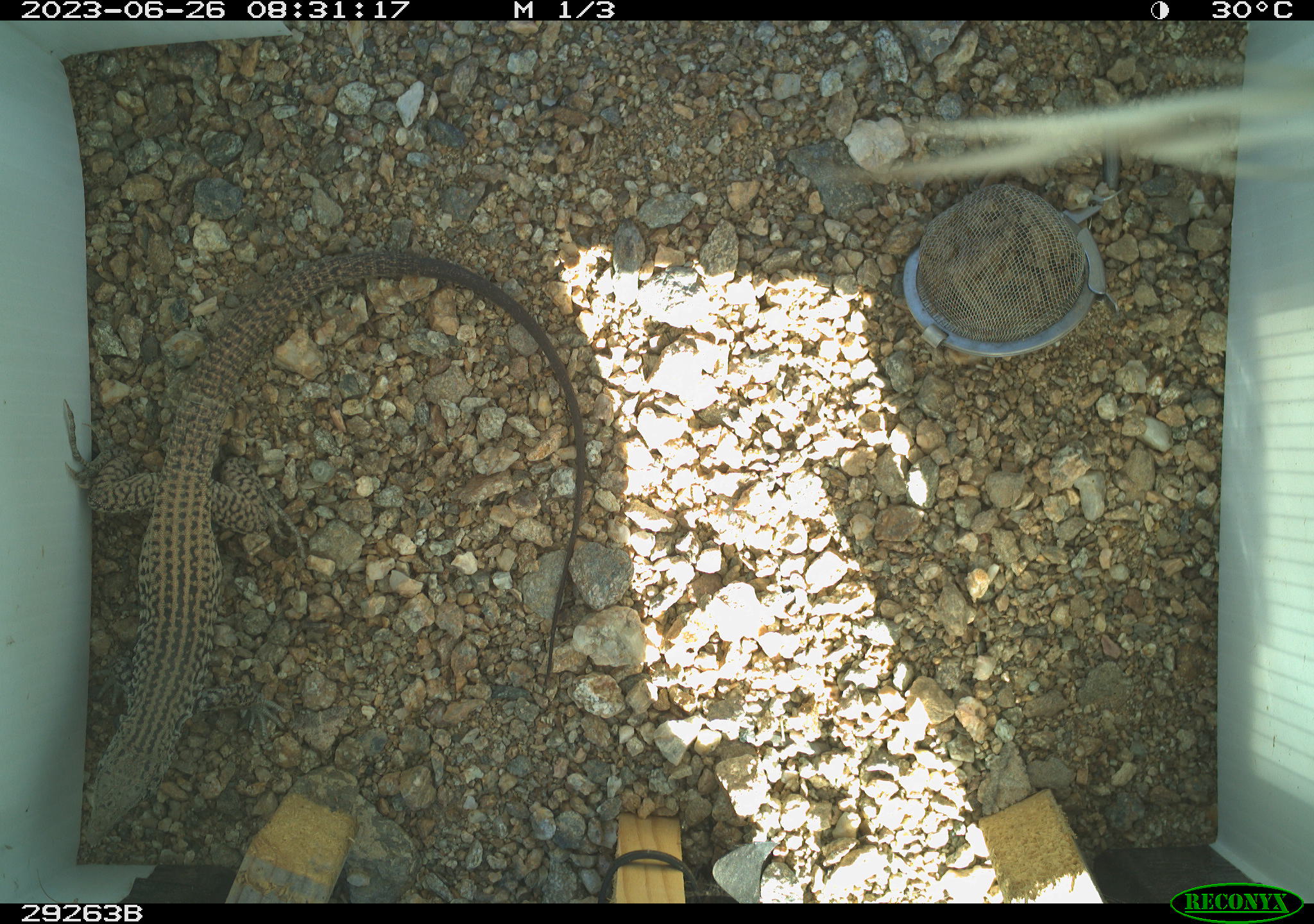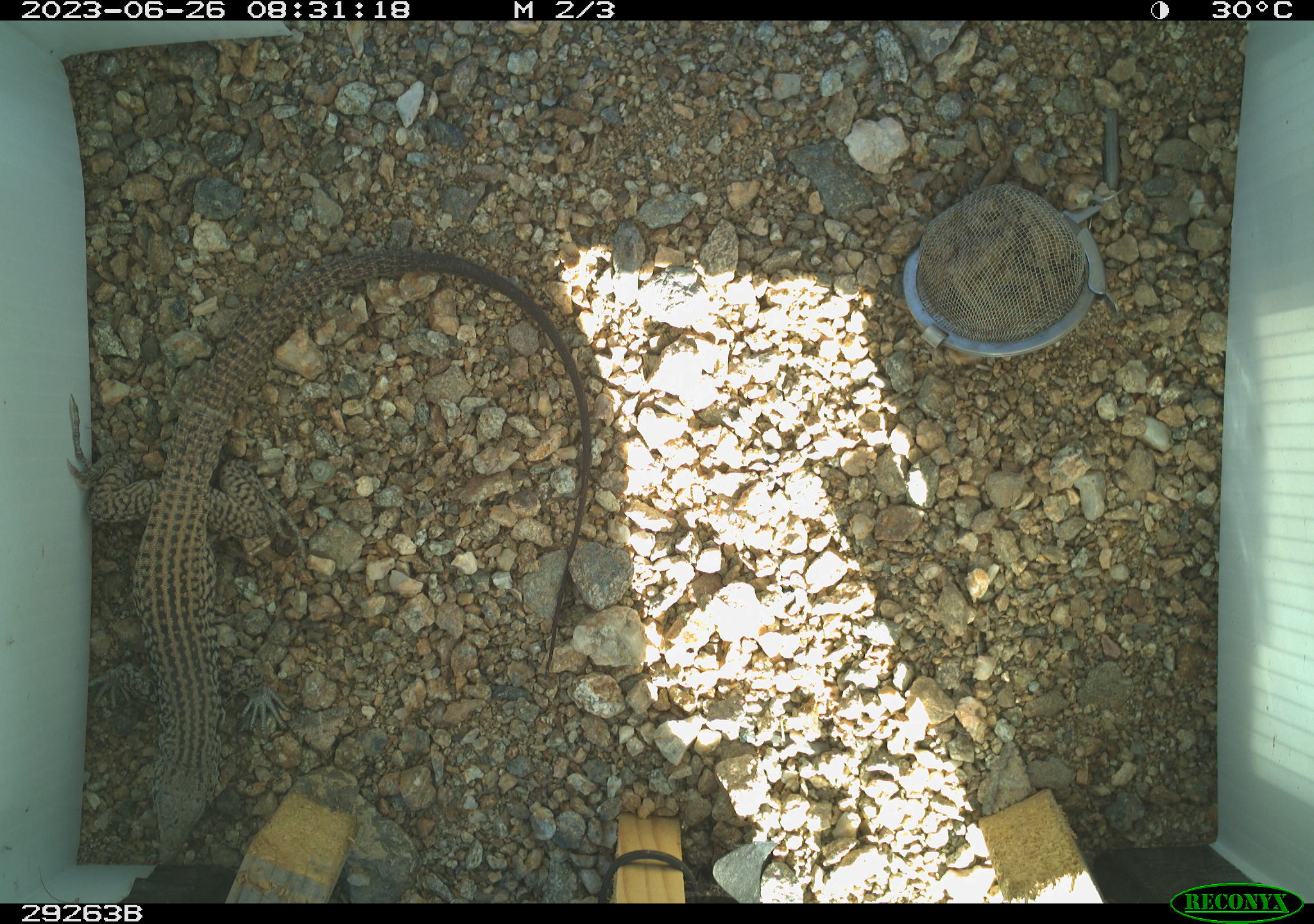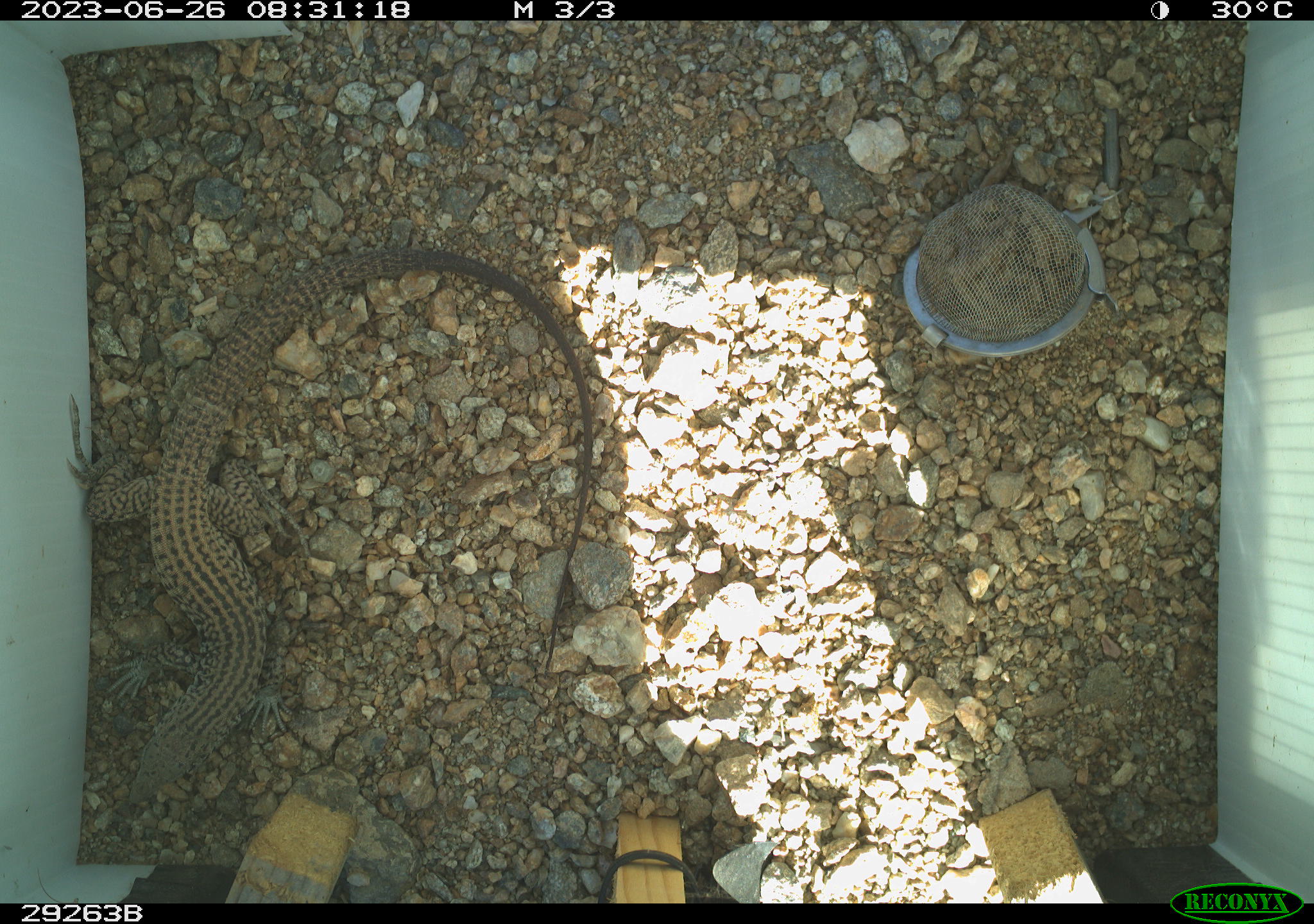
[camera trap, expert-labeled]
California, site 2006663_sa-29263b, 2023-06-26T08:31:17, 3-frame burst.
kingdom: Animalia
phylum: Chordata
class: Reptilia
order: Squamata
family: Teiidae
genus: Aspidoscelis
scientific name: Aspidoscelis tigris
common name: western whiptail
Western whiptail (Aspidoscelis tigris).